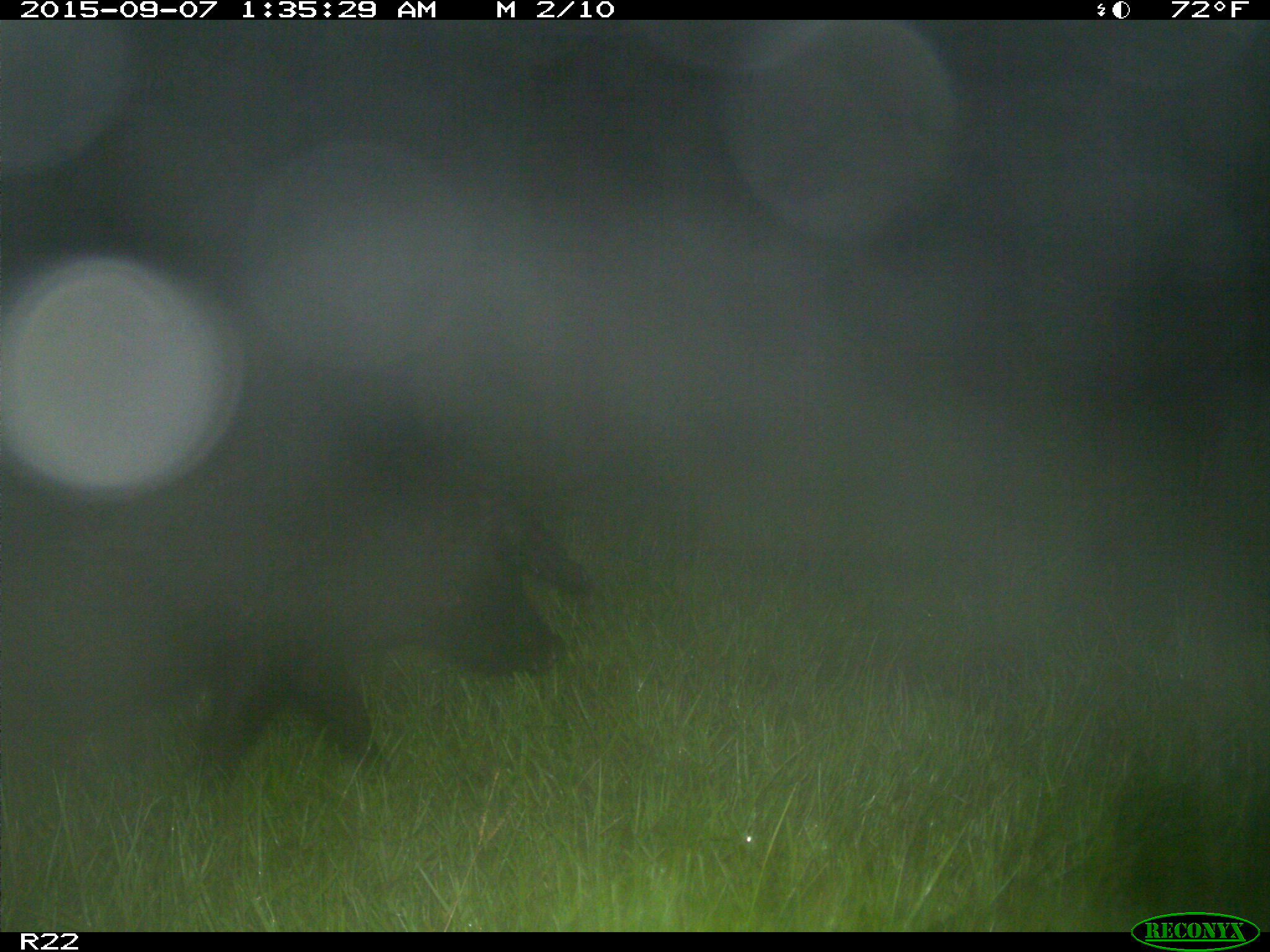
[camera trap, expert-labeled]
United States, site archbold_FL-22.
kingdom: Animalia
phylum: Chordata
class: Mammalia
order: Artiodactyla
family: Suidae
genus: Sus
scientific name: Sus scrofa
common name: wild boar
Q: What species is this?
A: Sus scrofa (wild boar).